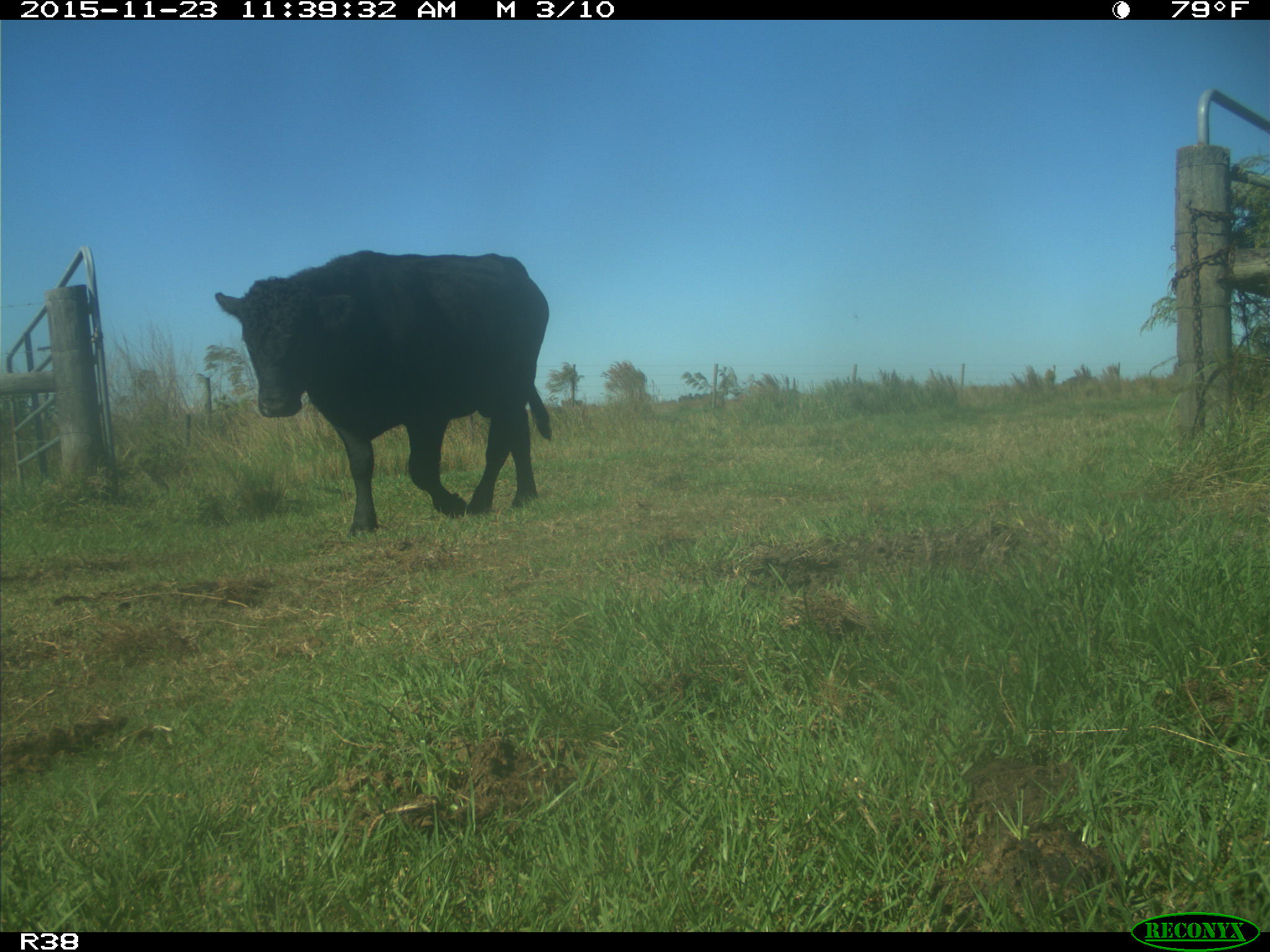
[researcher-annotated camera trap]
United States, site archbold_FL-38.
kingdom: Animalia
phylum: Chordata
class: Mammalia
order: Artiodactyla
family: Bovidae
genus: Bos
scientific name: Bos taurus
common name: domestic cow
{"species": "Bos taurus (domestic cow)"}